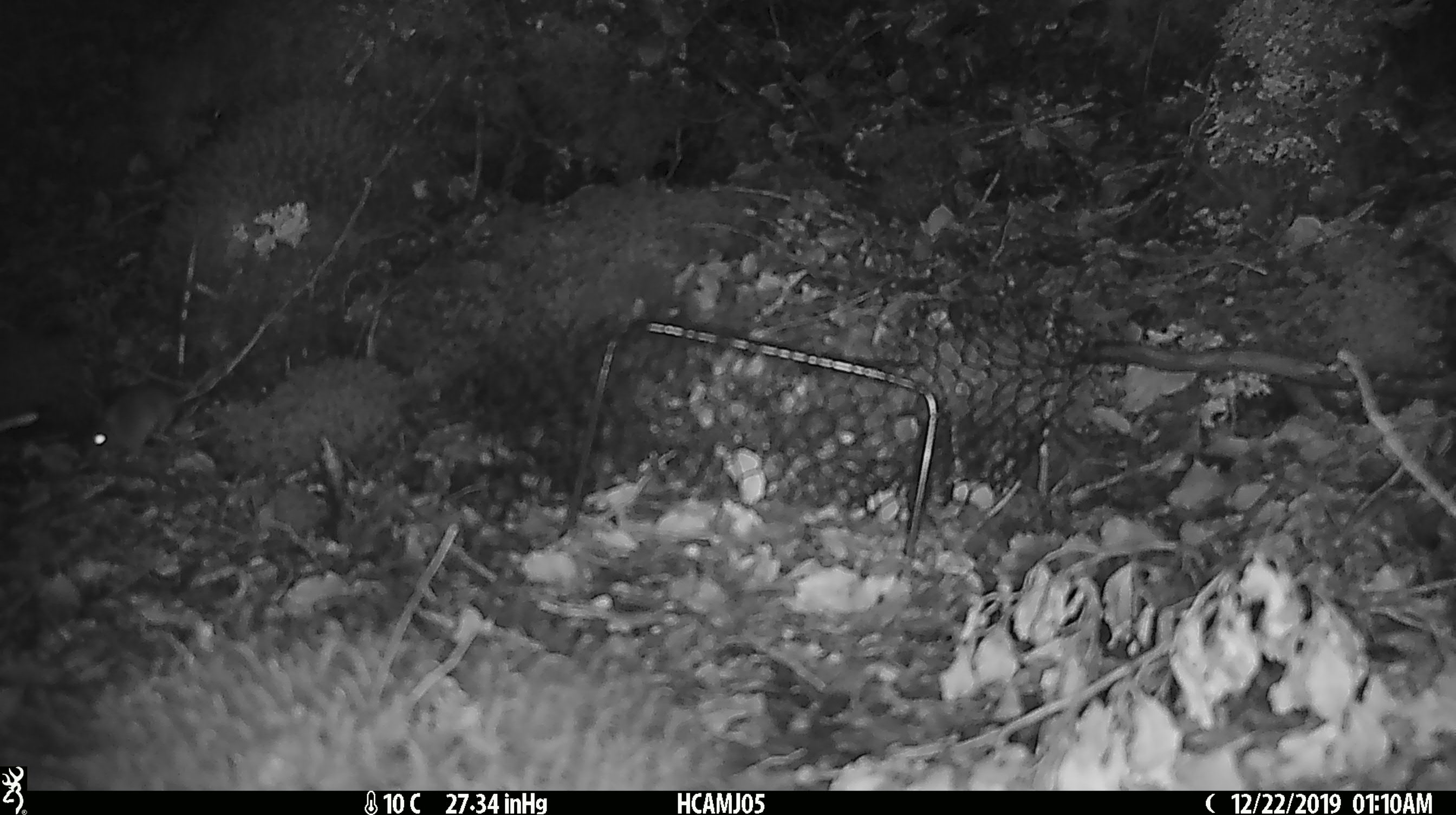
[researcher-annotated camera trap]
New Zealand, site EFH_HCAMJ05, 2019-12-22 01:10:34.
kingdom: Animalia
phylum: Chordata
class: Mammalia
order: Rodentia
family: Muridae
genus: Mus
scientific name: Mus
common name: mouse